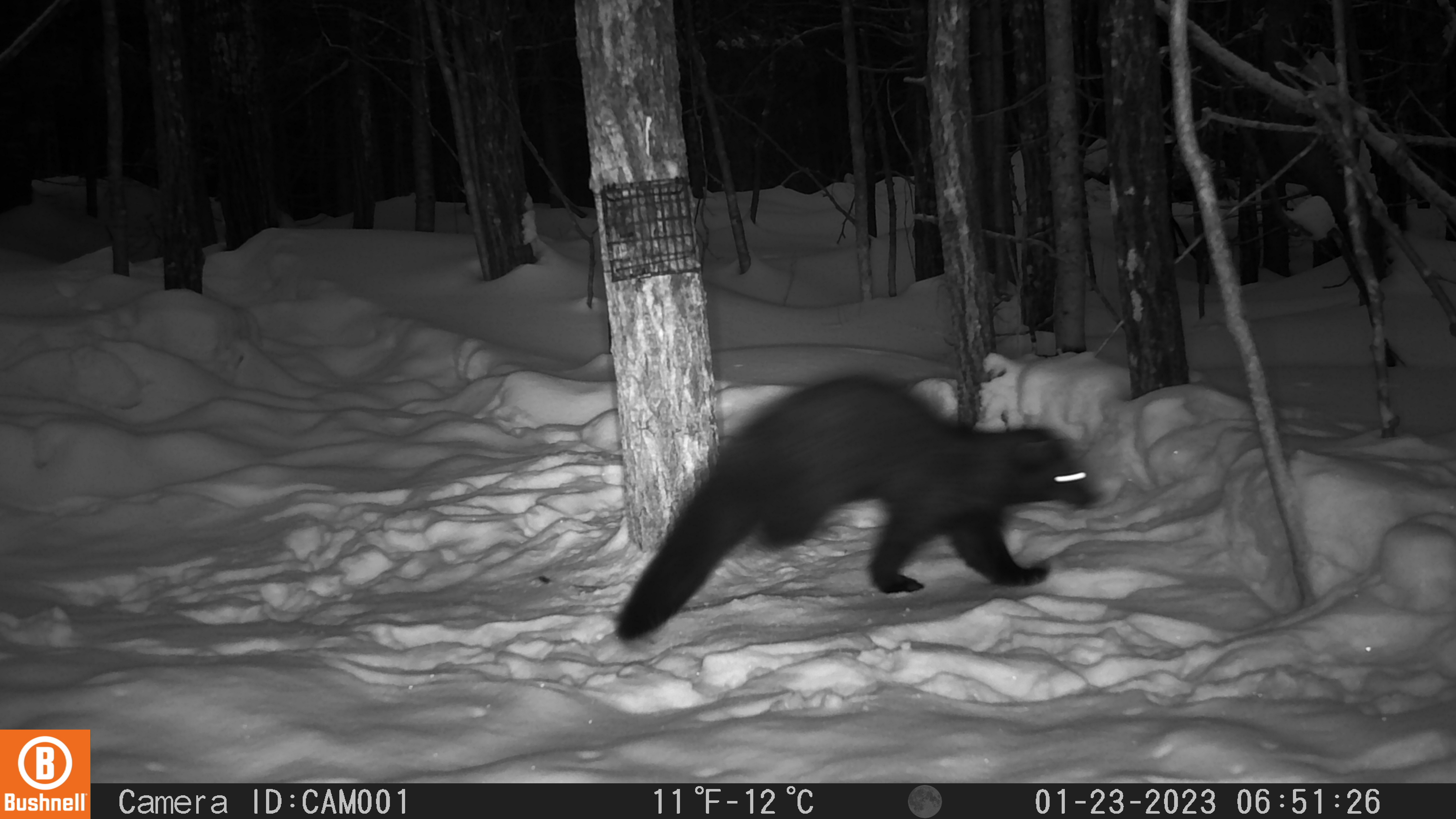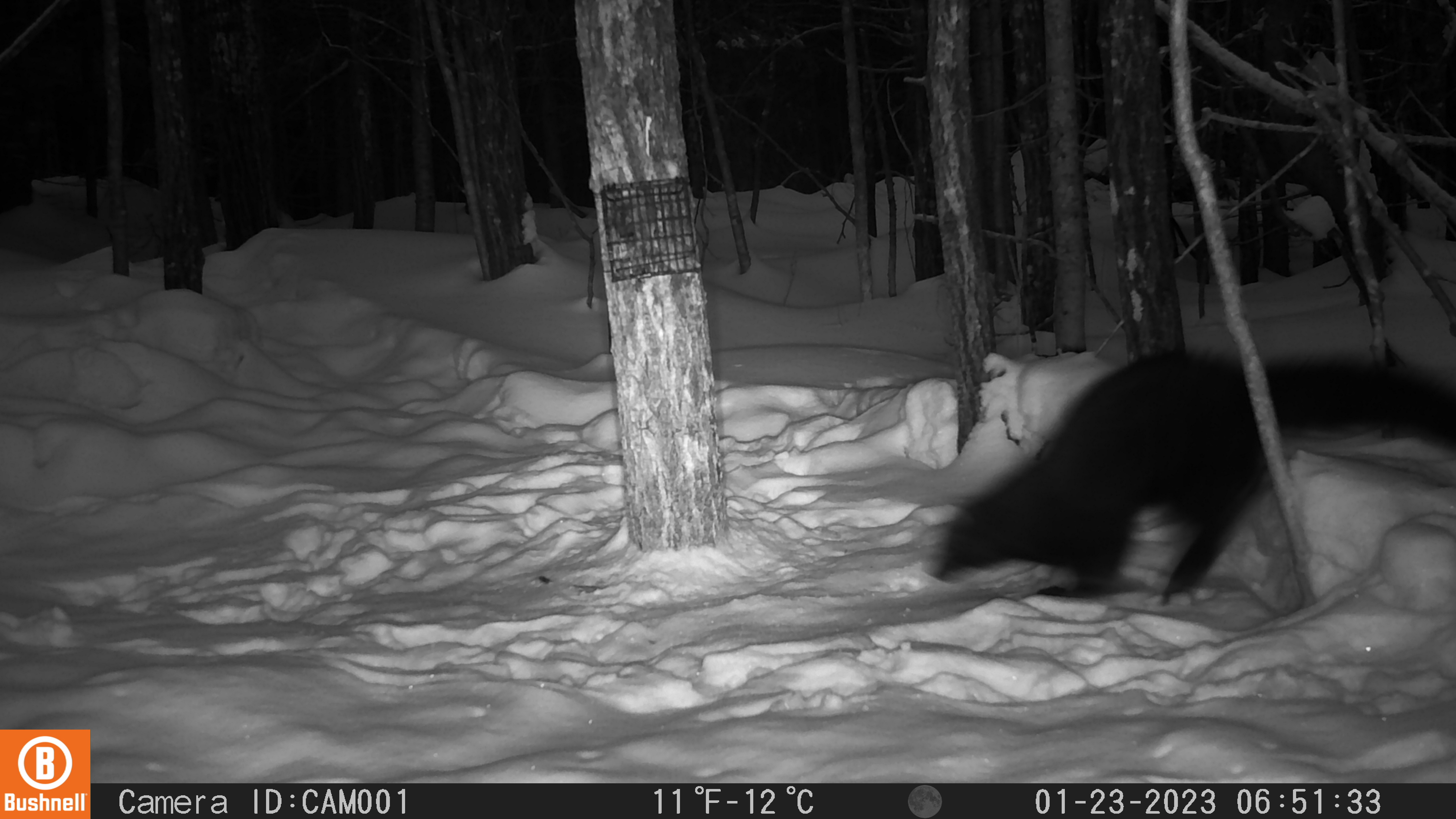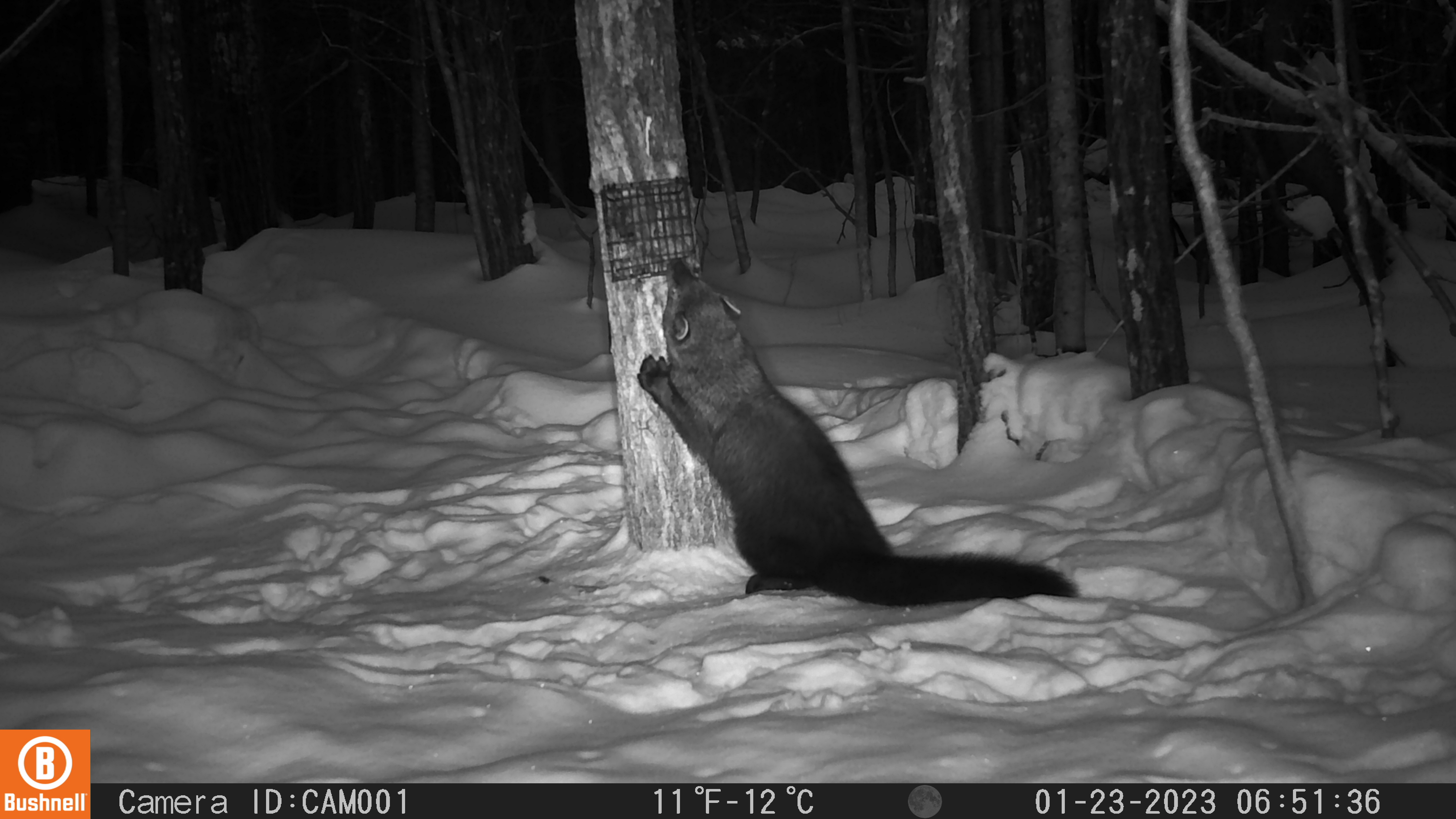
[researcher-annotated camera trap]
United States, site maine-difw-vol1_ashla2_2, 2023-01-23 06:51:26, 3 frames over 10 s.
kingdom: Animalia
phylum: Chordata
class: Mammalia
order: Carnivora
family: Mustelidae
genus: Pekania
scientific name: Pekania pennanti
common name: fisher